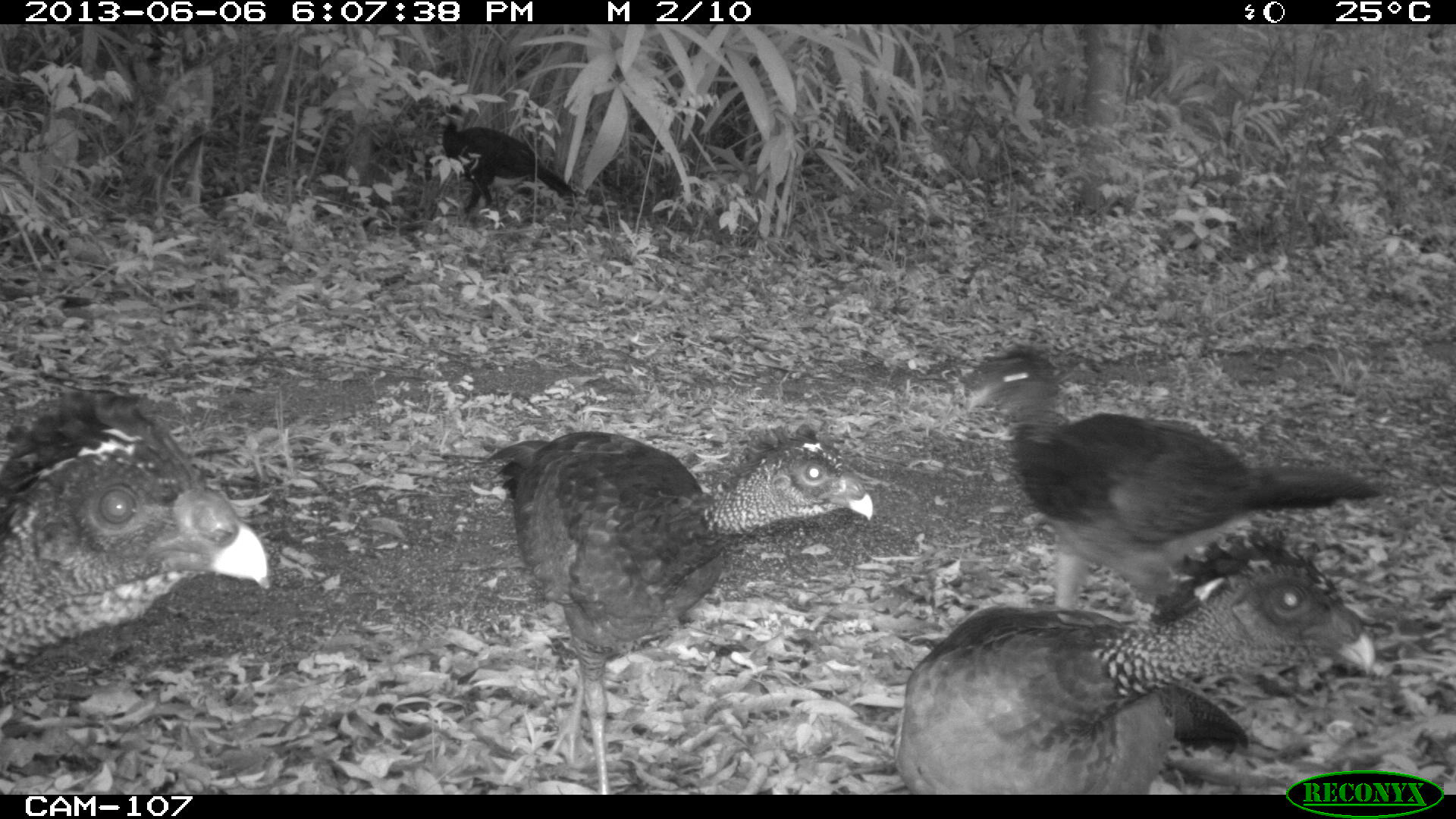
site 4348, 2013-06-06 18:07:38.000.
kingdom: Animalia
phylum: Chordata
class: Aves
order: Galliformes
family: Cracidae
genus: Crax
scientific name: Crax rubra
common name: great curassow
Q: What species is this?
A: Crax rubra (great curassow).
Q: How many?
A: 5.